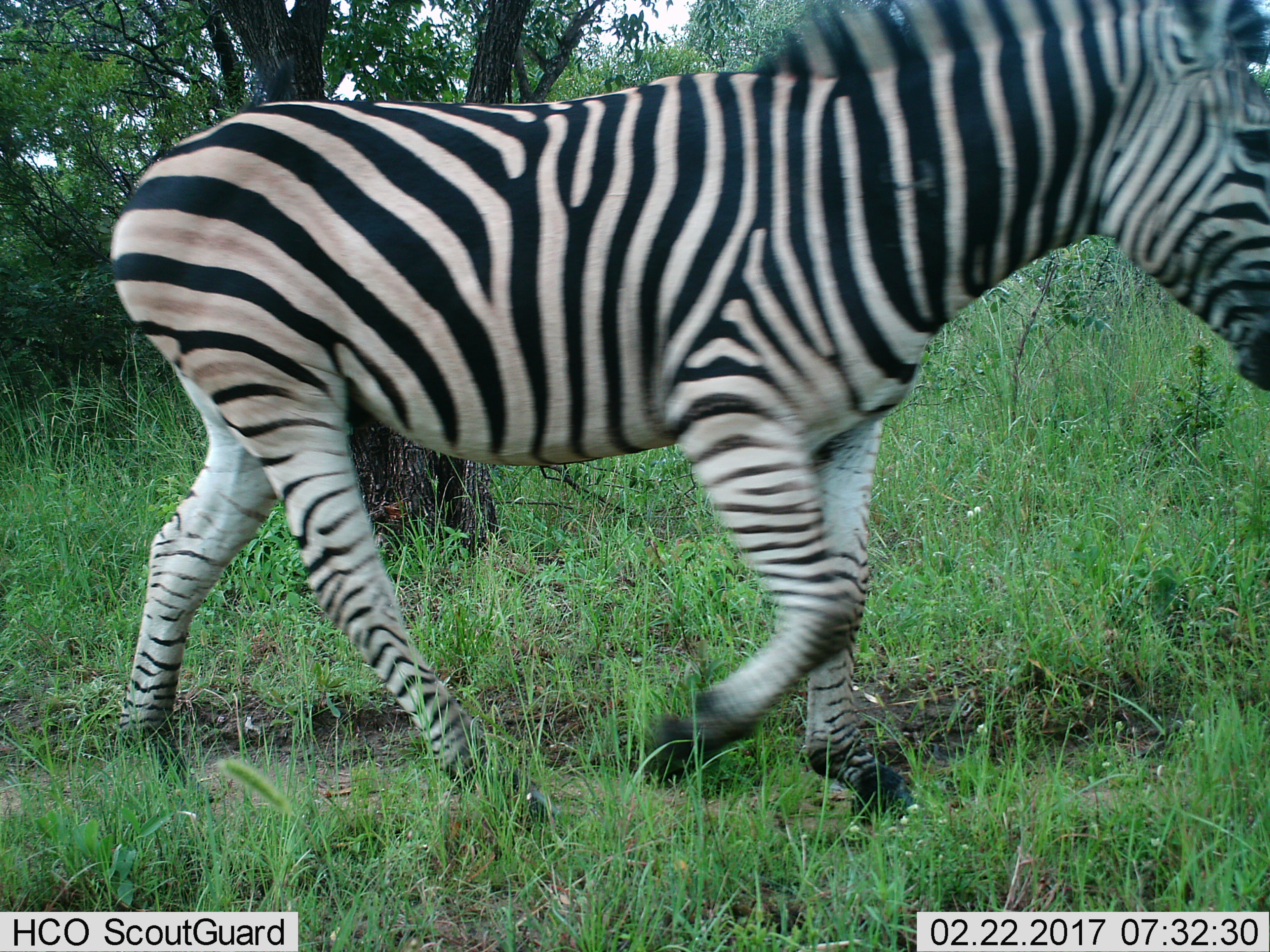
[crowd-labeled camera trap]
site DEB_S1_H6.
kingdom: Animalia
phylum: Chordata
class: Mammalia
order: Perissodactyla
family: Equidae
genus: Equus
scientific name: Equus quagga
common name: plains zebra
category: zebraplains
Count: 1.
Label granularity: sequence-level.